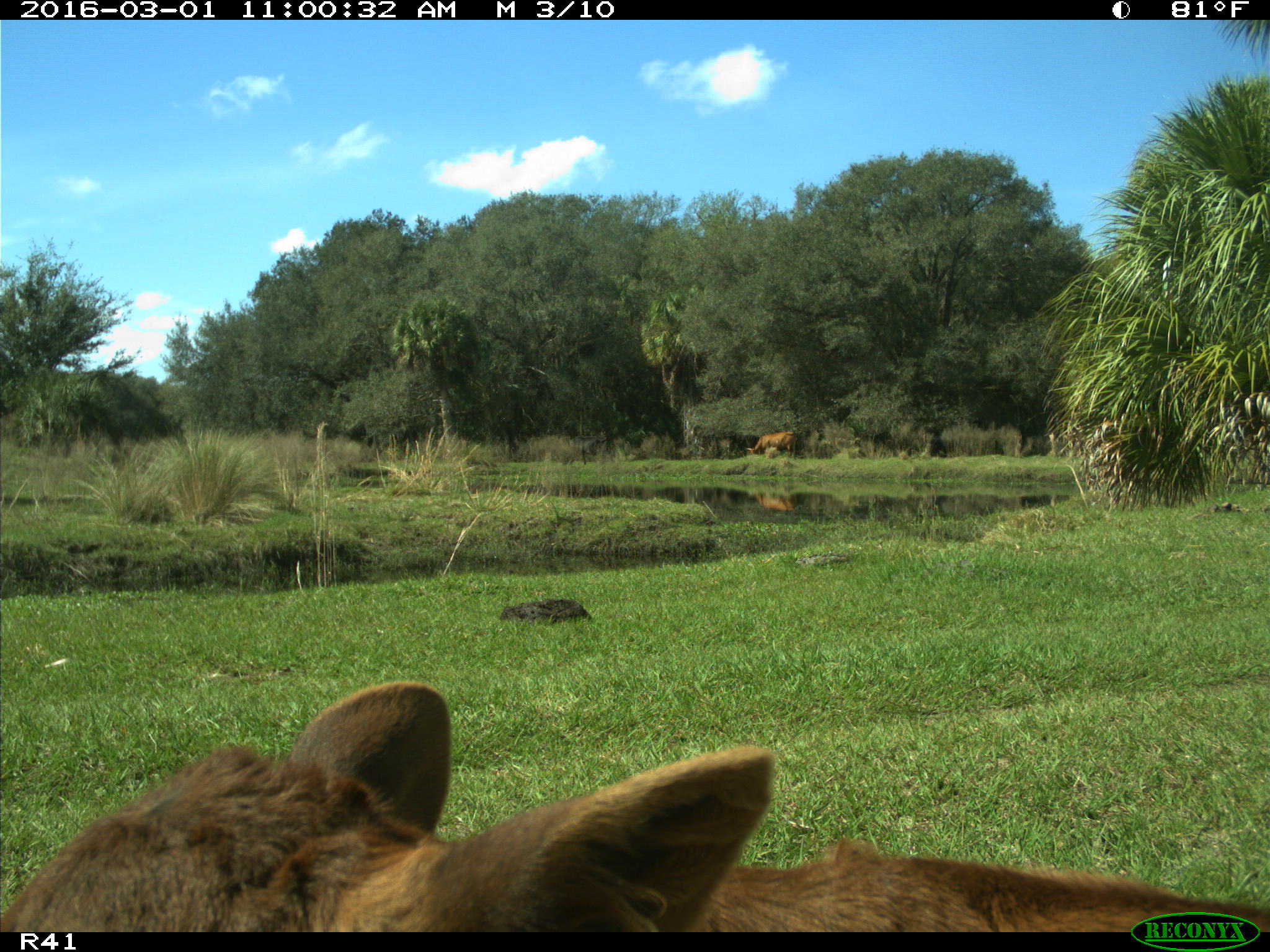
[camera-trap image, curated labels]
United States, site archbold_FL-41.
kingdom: Animalia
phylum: Chordata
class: Mammalia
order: Artiodactyla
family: Bovidae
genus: Bos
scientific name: Bos taurus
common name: domestic cow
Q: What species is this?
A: Bos taurus (domestic cow).